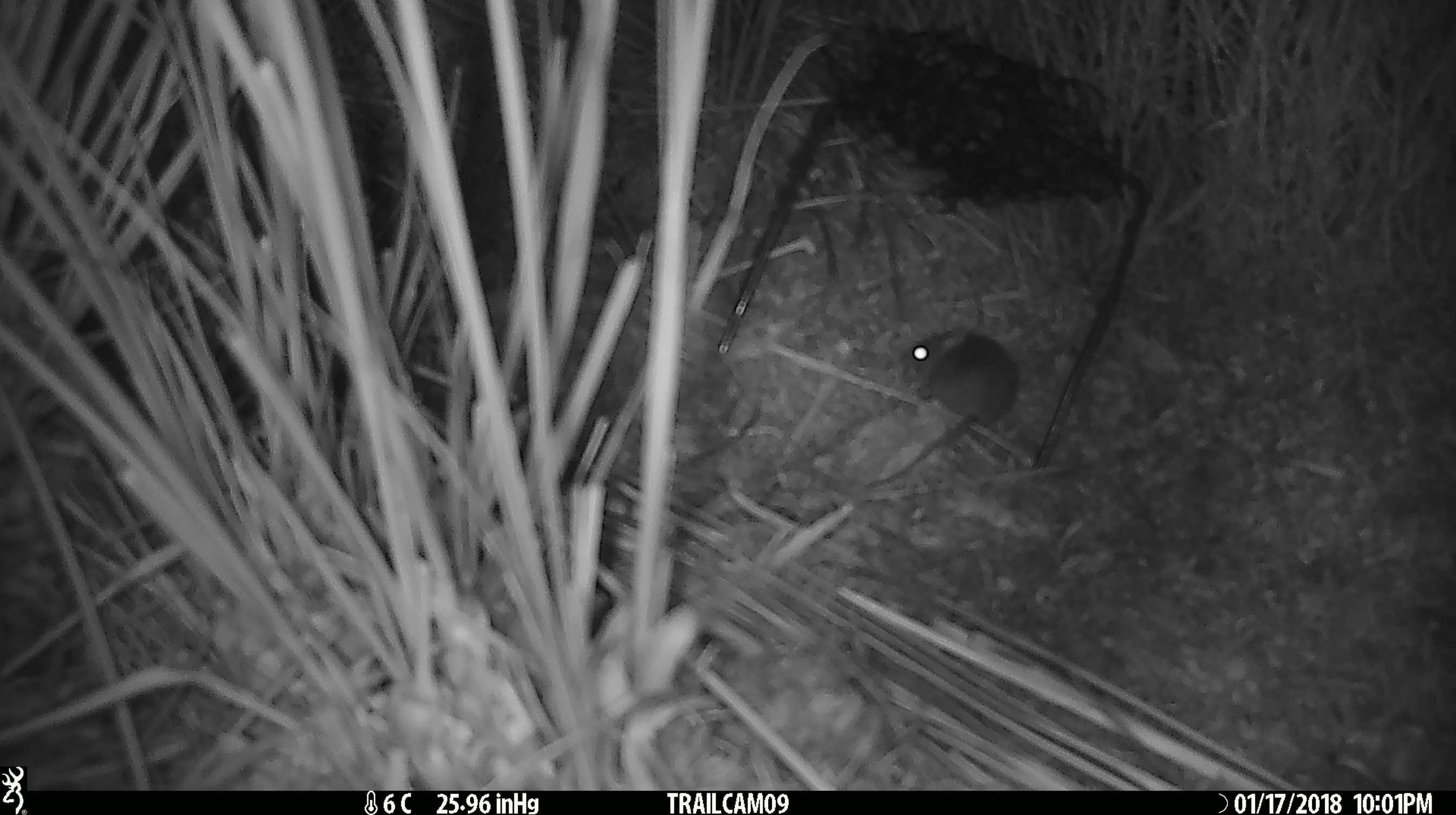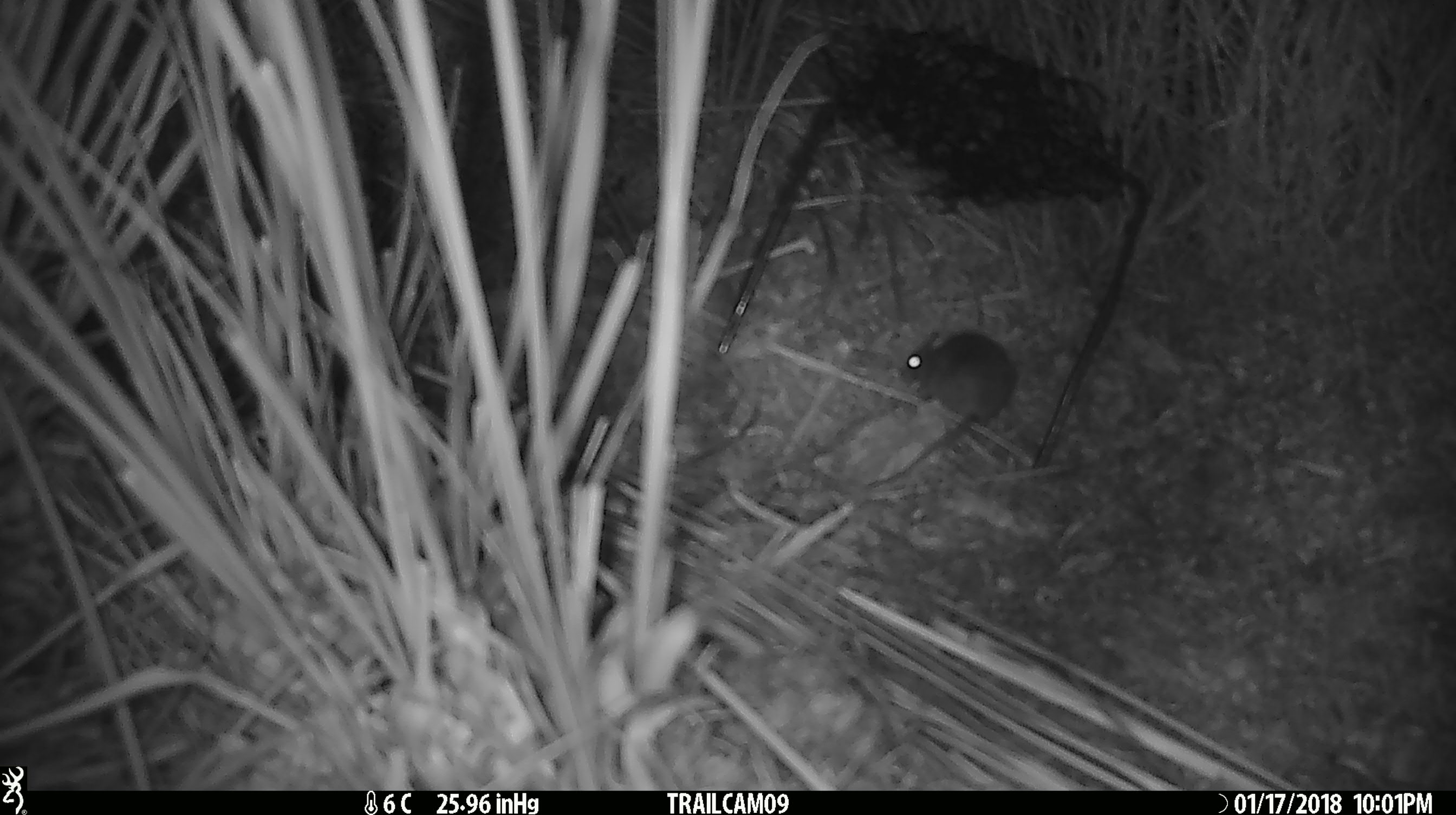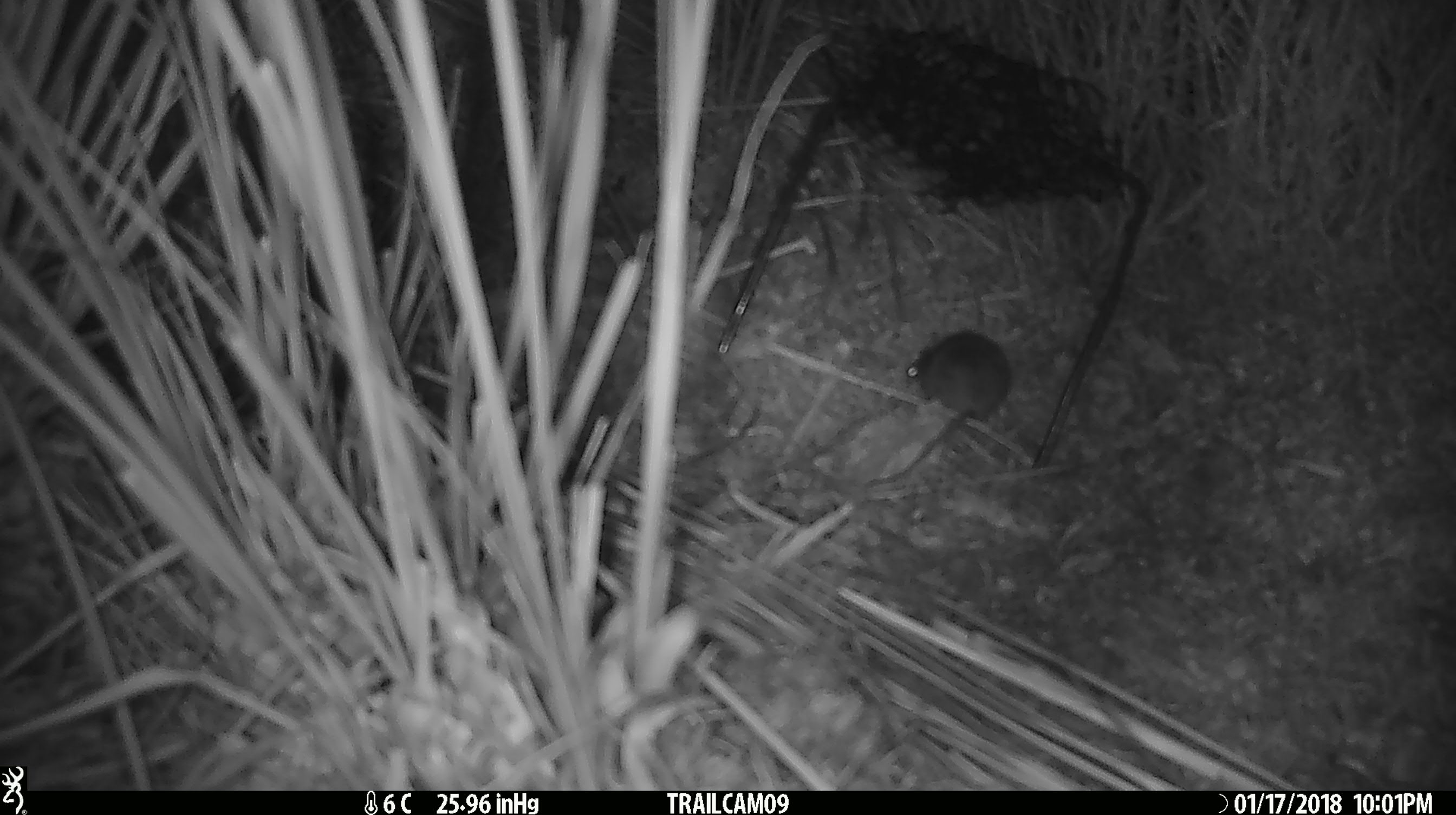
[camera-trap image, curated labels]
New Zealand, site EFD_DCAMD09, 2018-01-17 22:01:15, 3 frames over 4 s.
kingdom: Animalia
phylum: Chordata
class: Mammalia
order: Rodentia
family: Muridae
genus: Mus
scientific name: Mus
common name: mouse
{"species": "mouse (Mus)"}